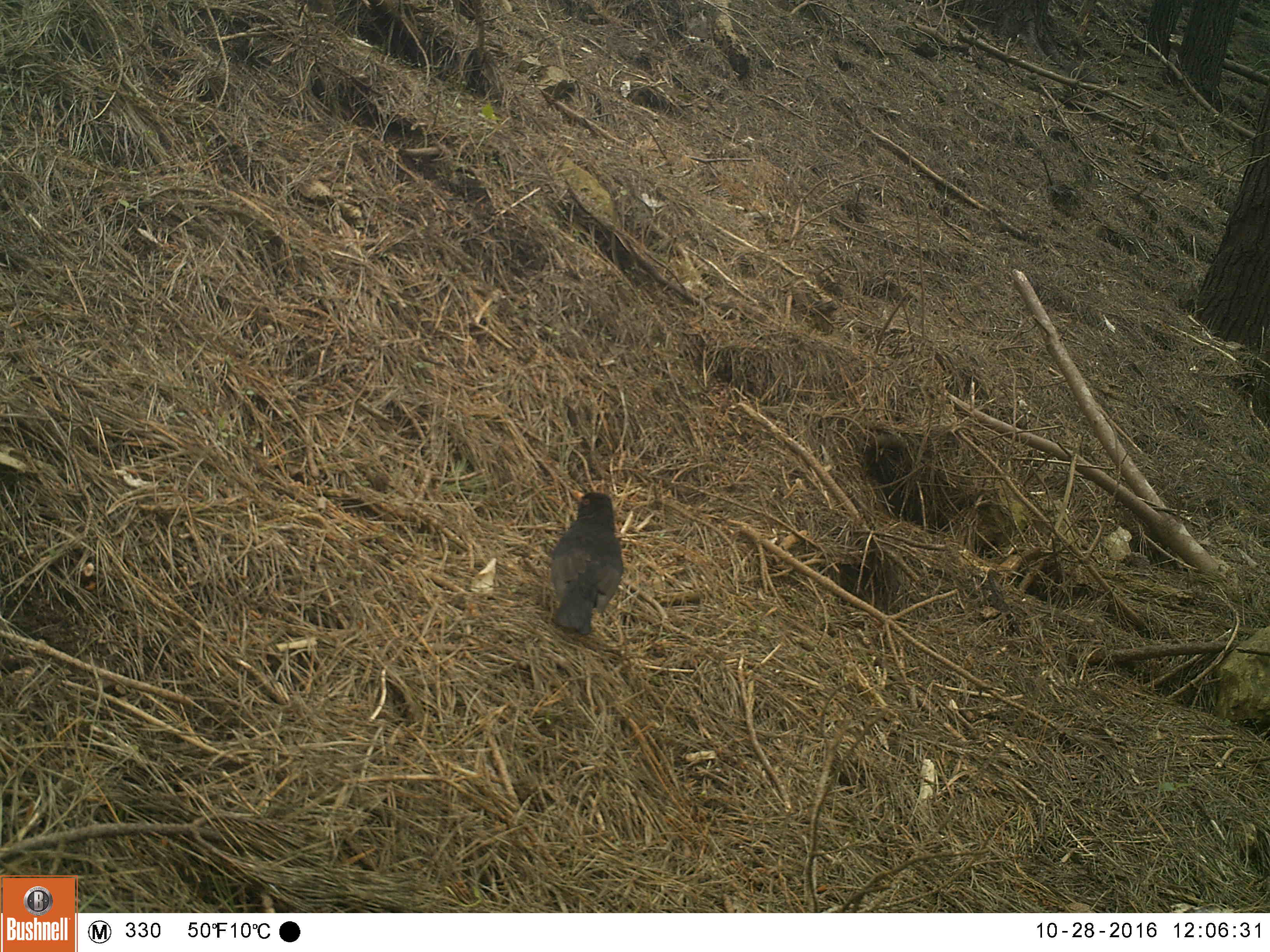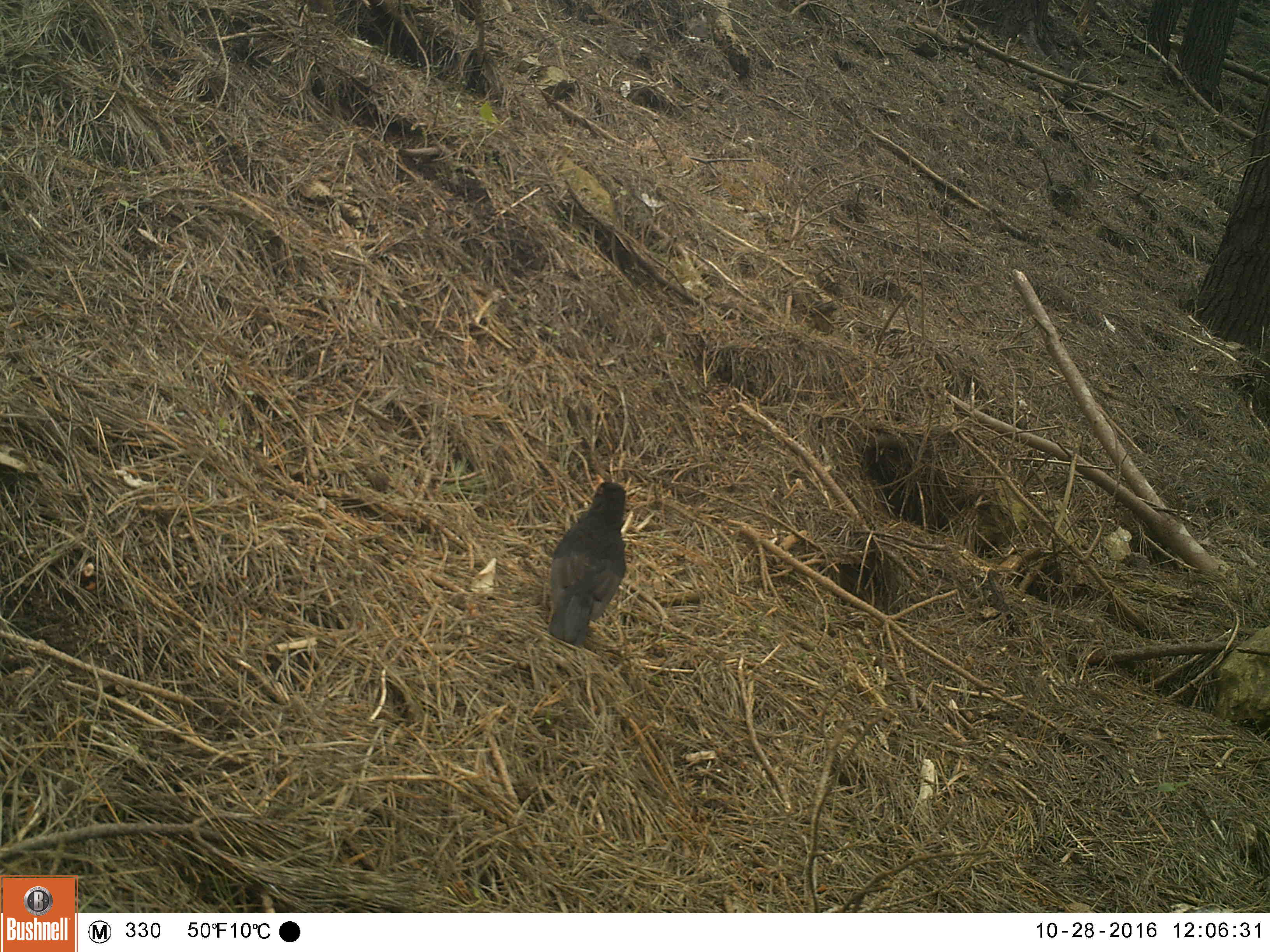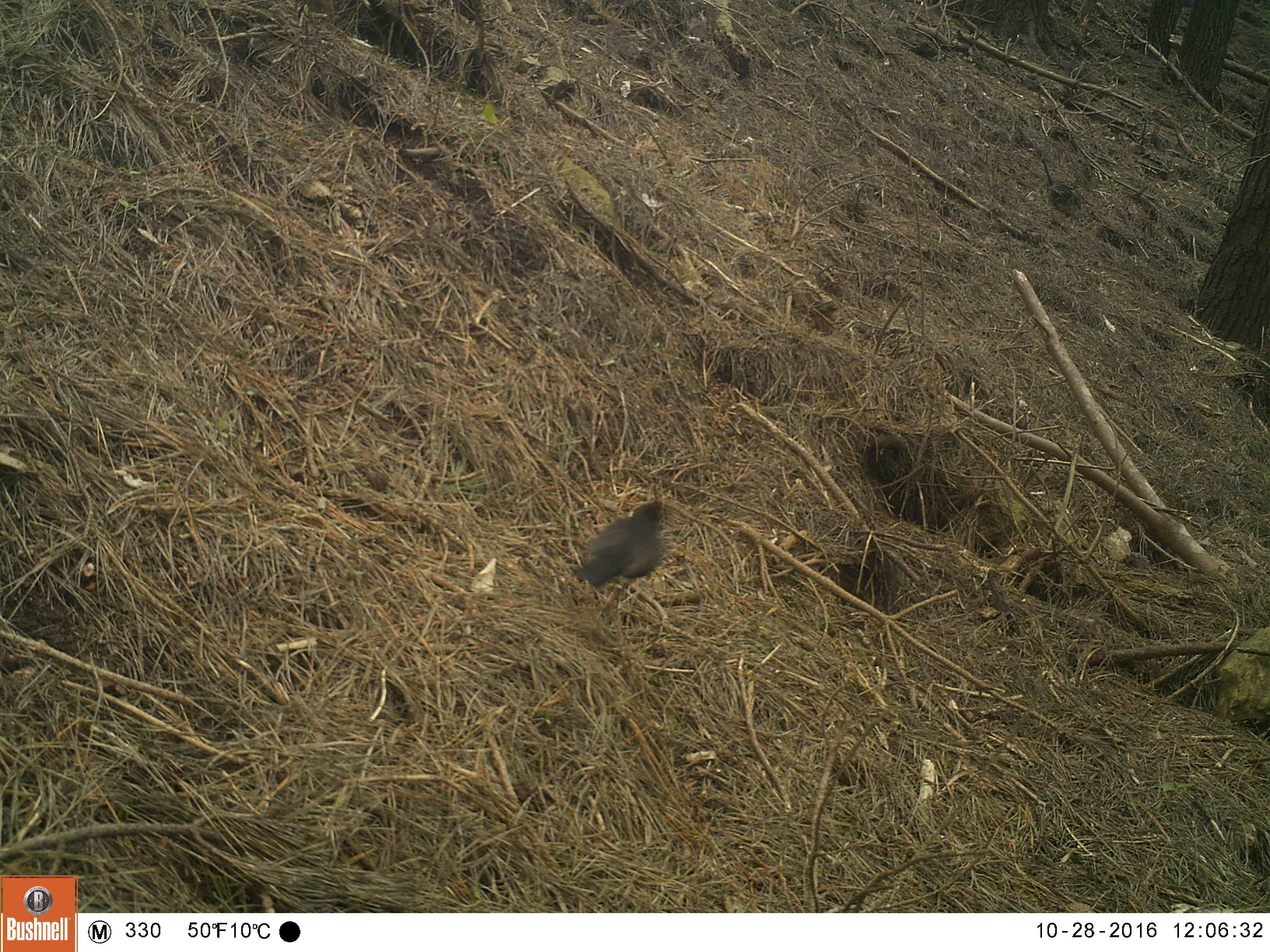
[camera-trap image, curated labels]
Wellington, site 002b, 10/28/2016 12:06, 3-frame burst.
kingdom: Animalia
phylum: Chordata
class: Aves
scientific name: Aves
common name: bird